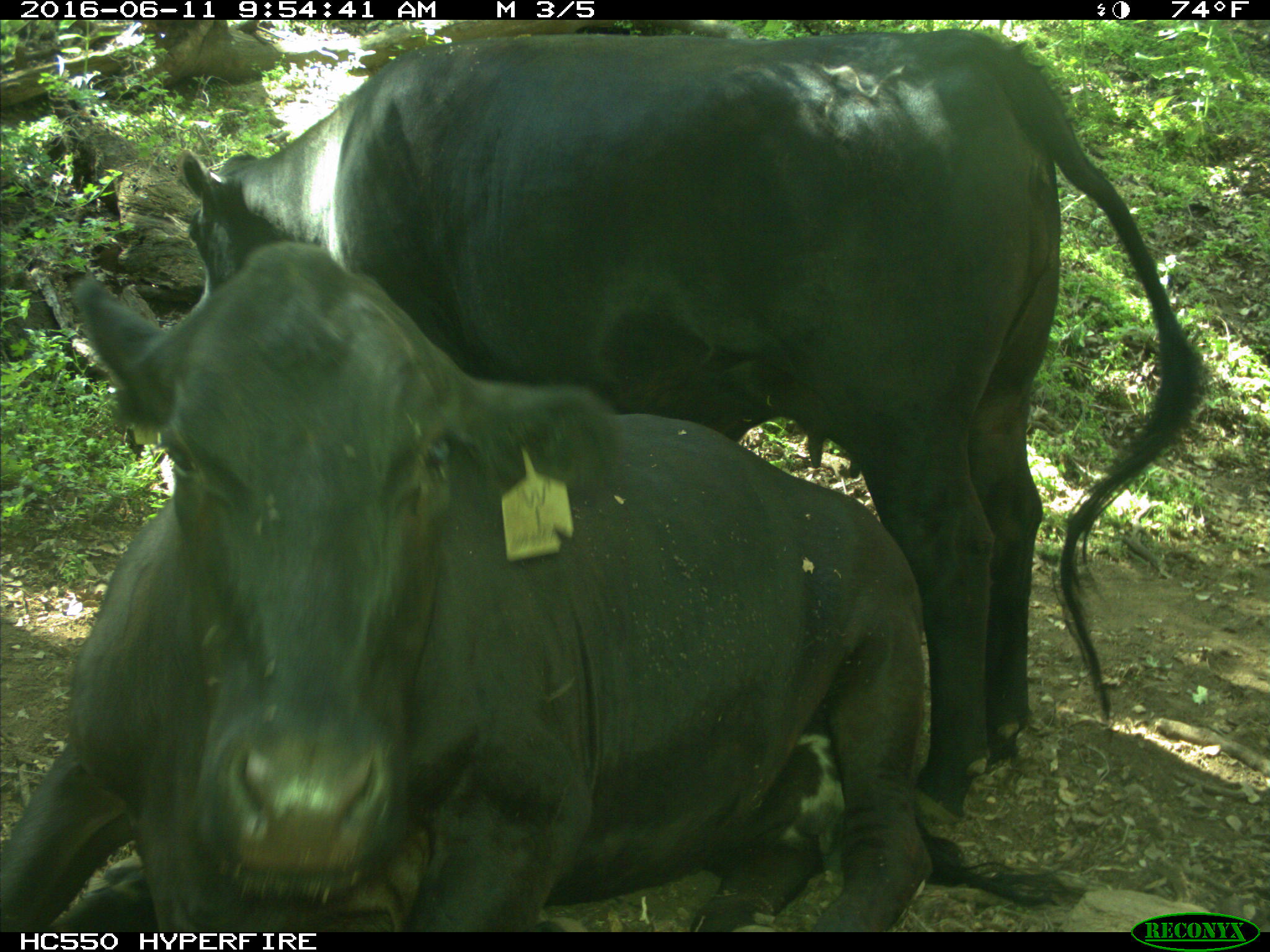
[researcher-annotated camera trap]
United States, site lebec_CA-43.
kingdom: Animalia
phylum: Chordata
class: Mammalia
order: Artiodactyla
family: Bovidae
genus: Bos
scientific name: Bos taurus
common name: domestic cow